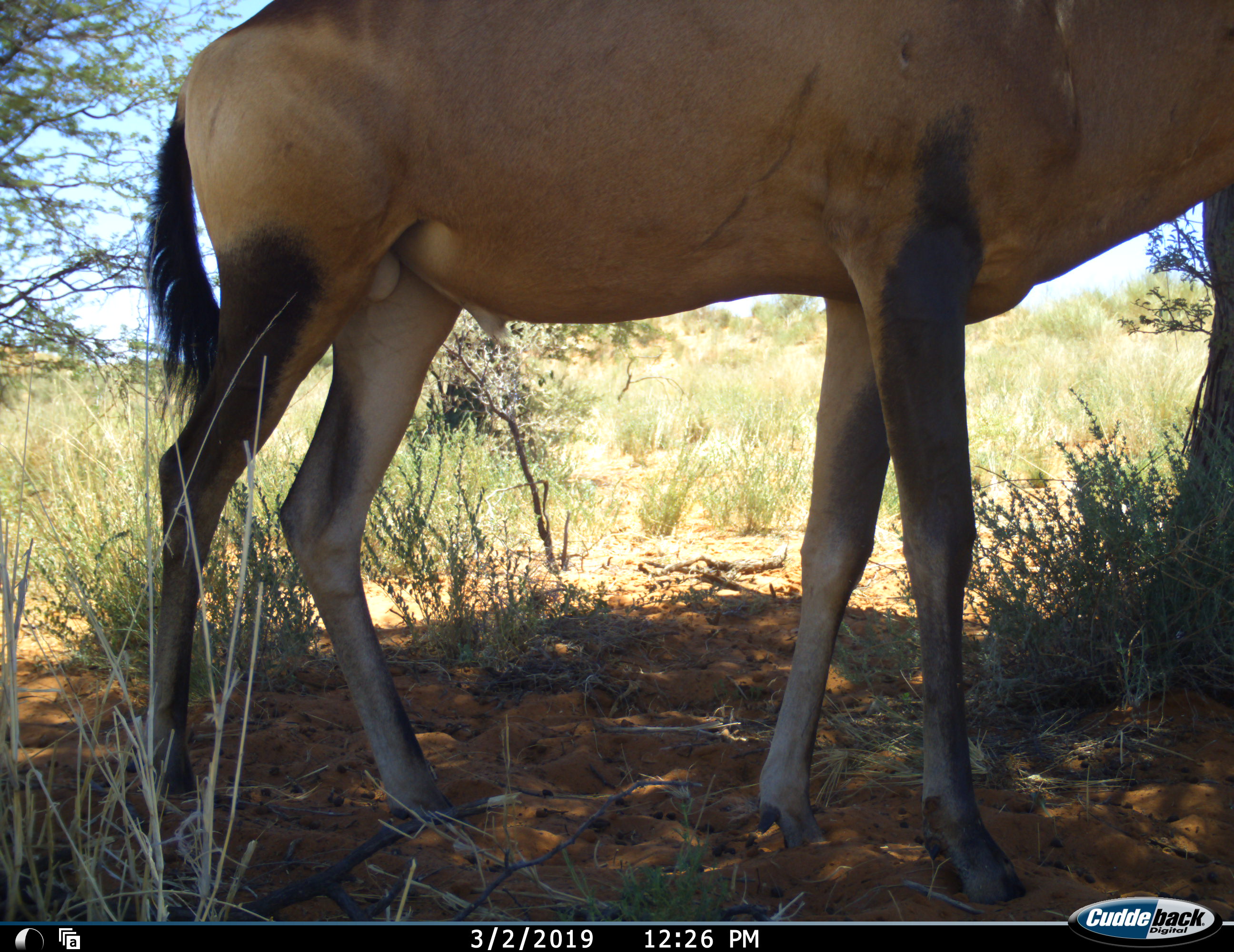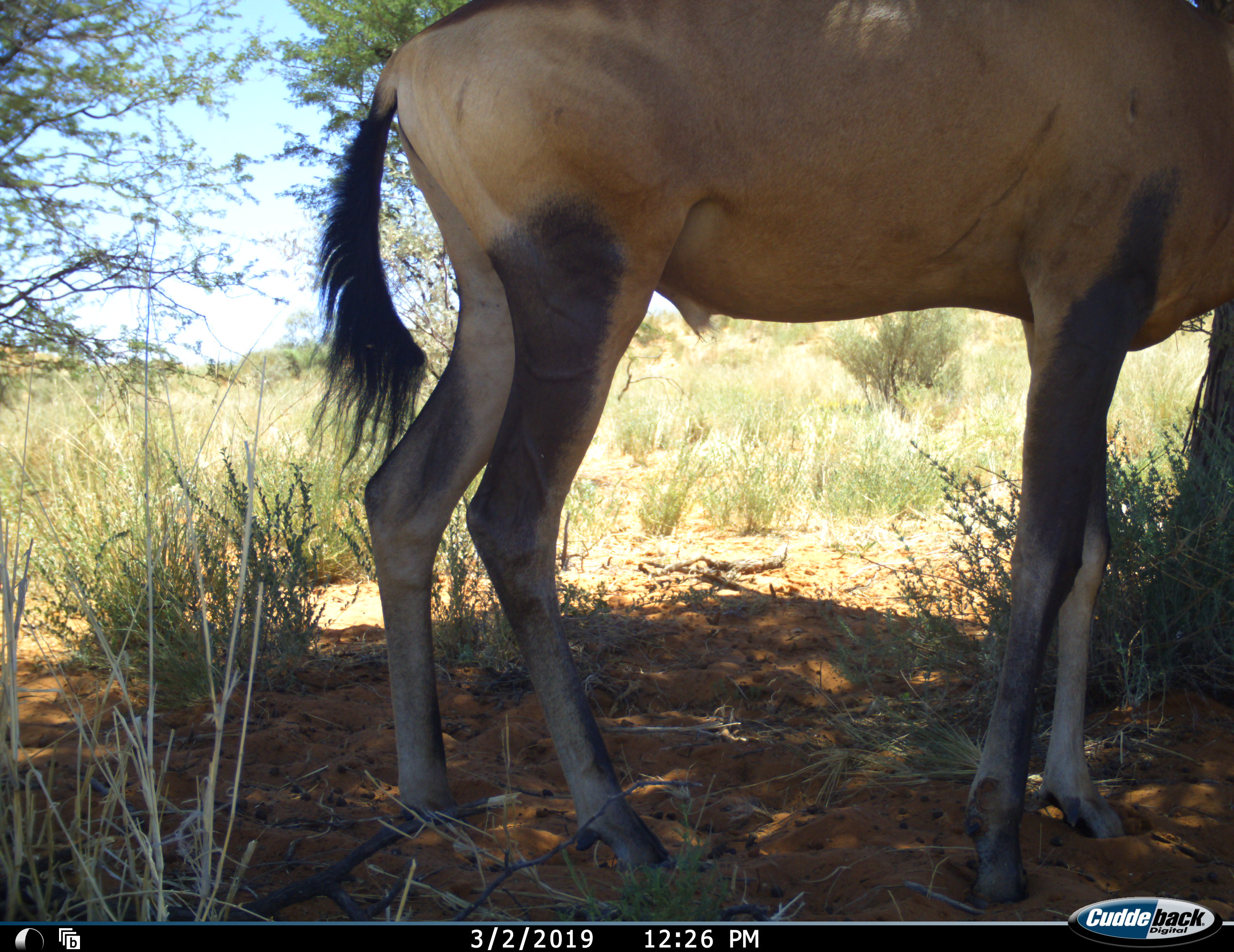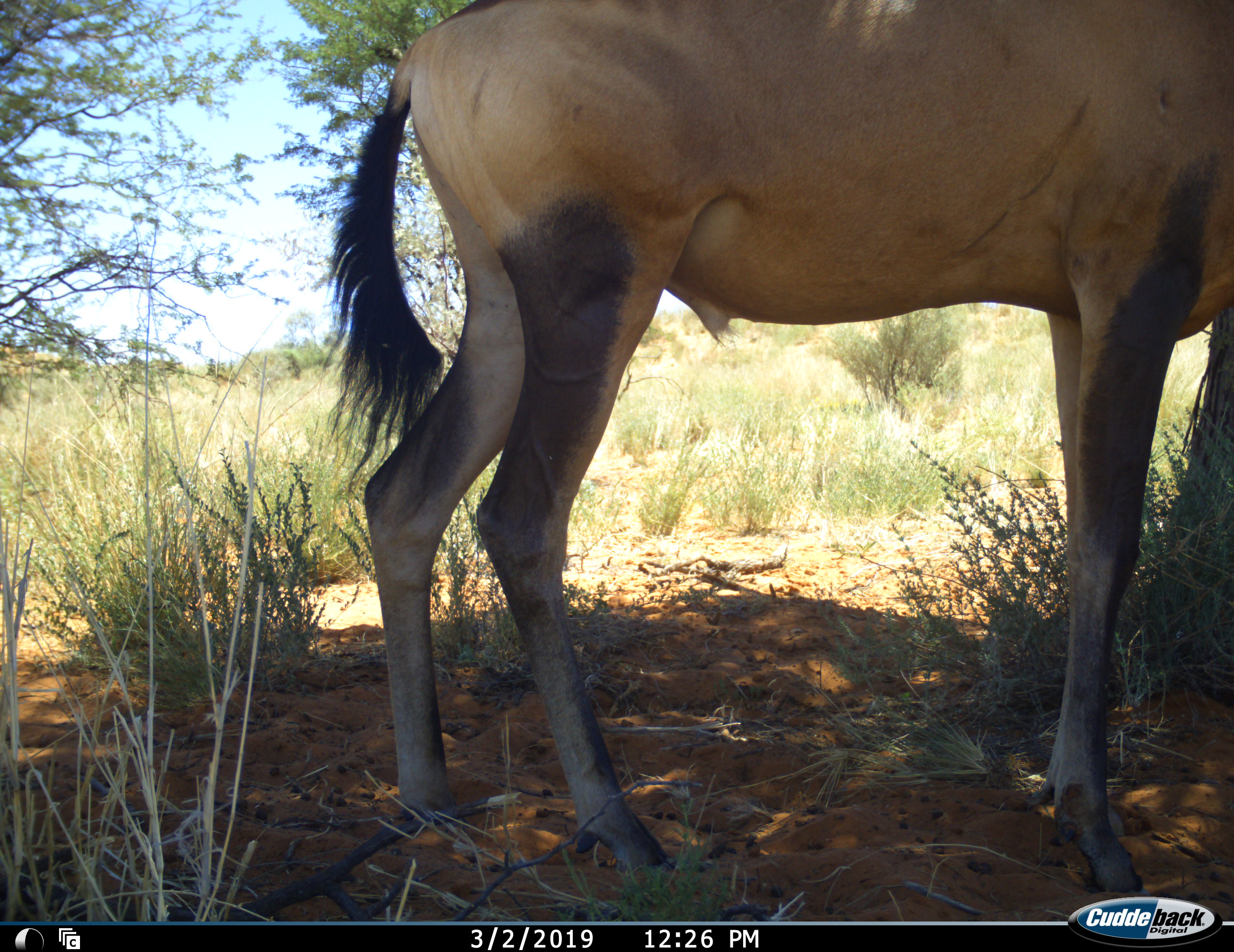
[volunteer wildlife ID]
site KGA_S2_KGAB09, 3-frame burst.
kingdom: Animalia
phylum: Chordata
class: Mammalia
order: Artiodactyla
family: Bovidae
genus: Alcelaphus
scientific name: Alcelaphus buselaphus caama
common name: red hartebeest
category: hartebeestred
Hartebeestred (red hartebeest) (Alcelaphus buselaphus caama), count 1. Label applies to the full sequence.